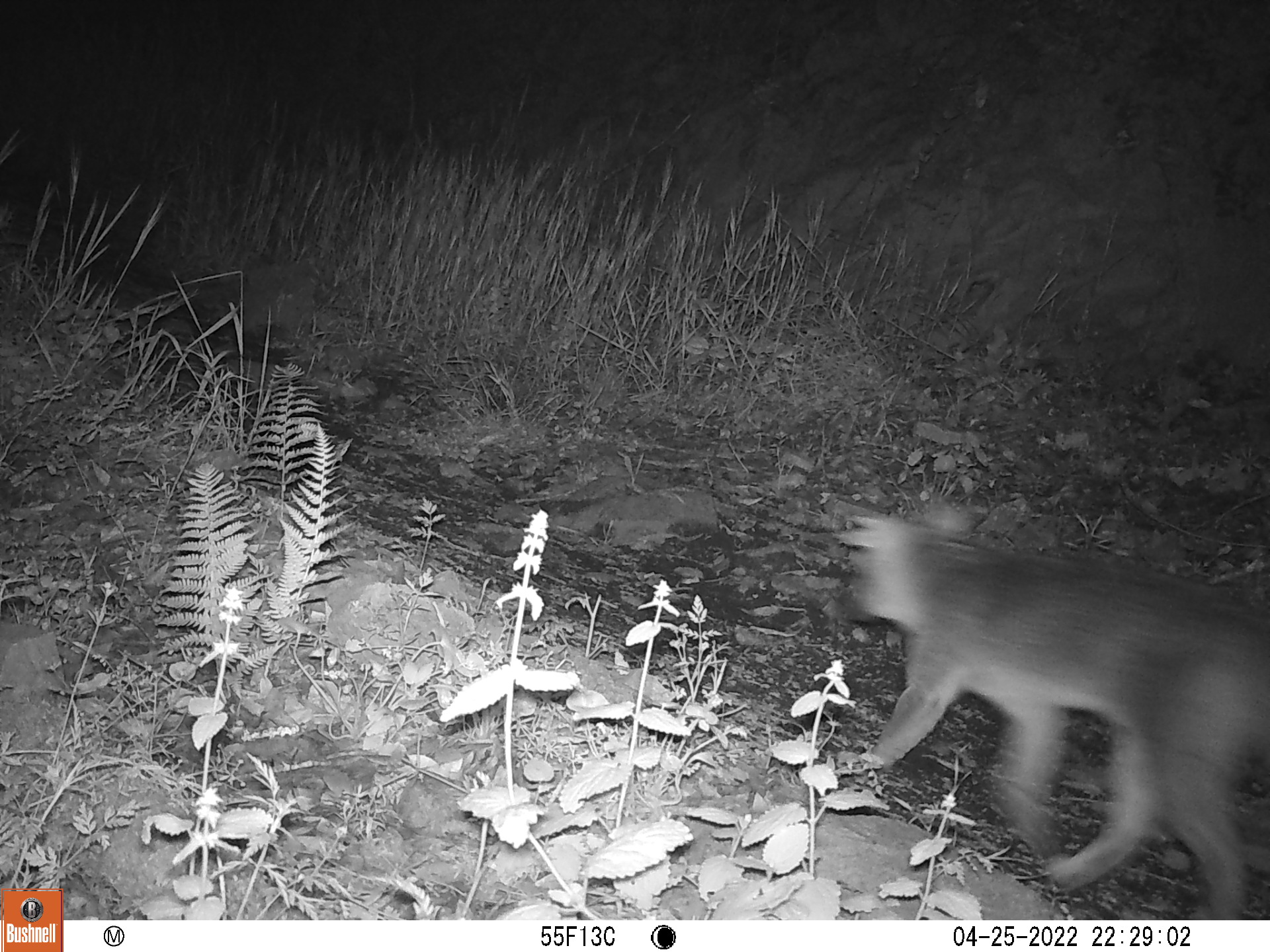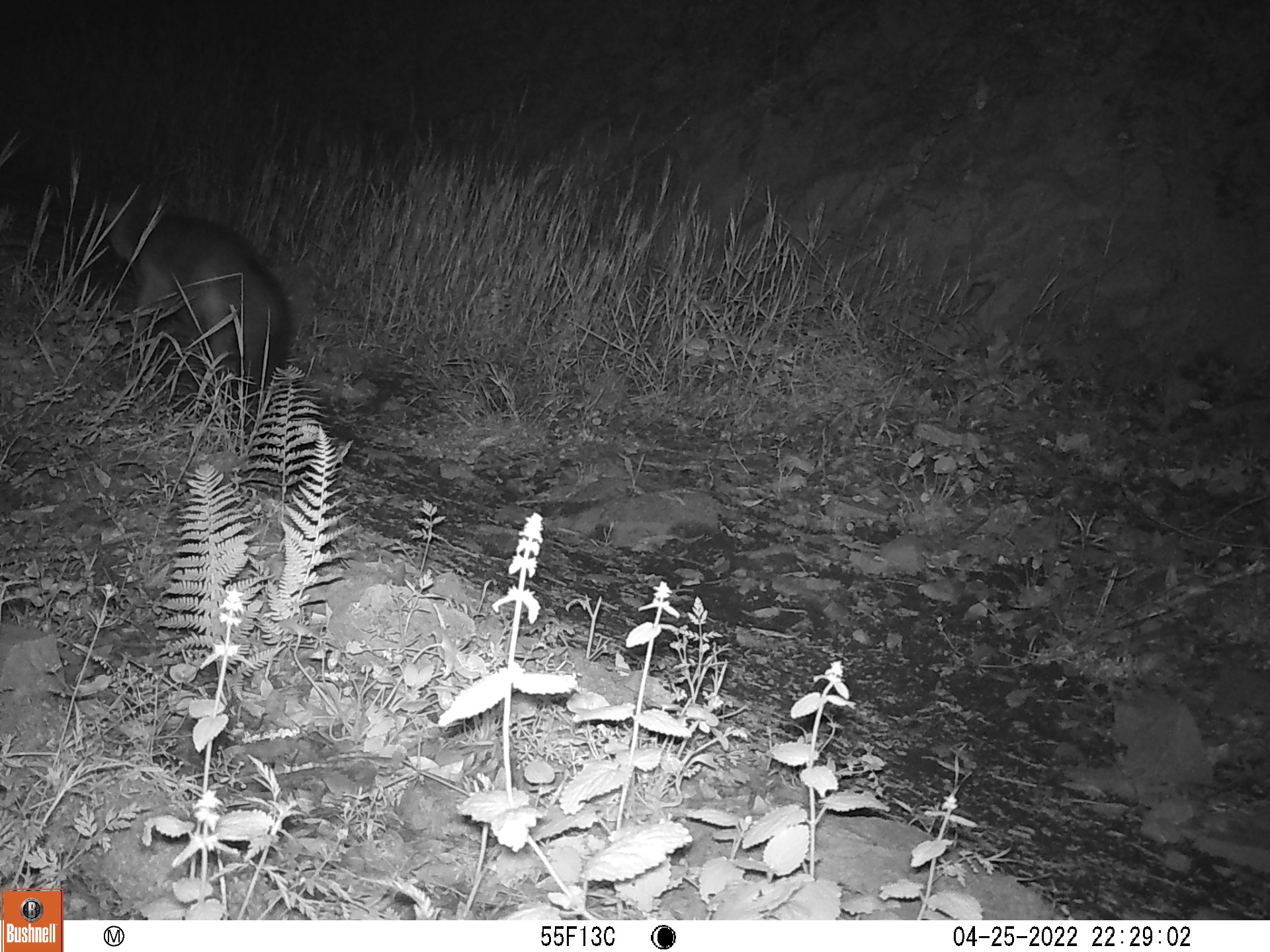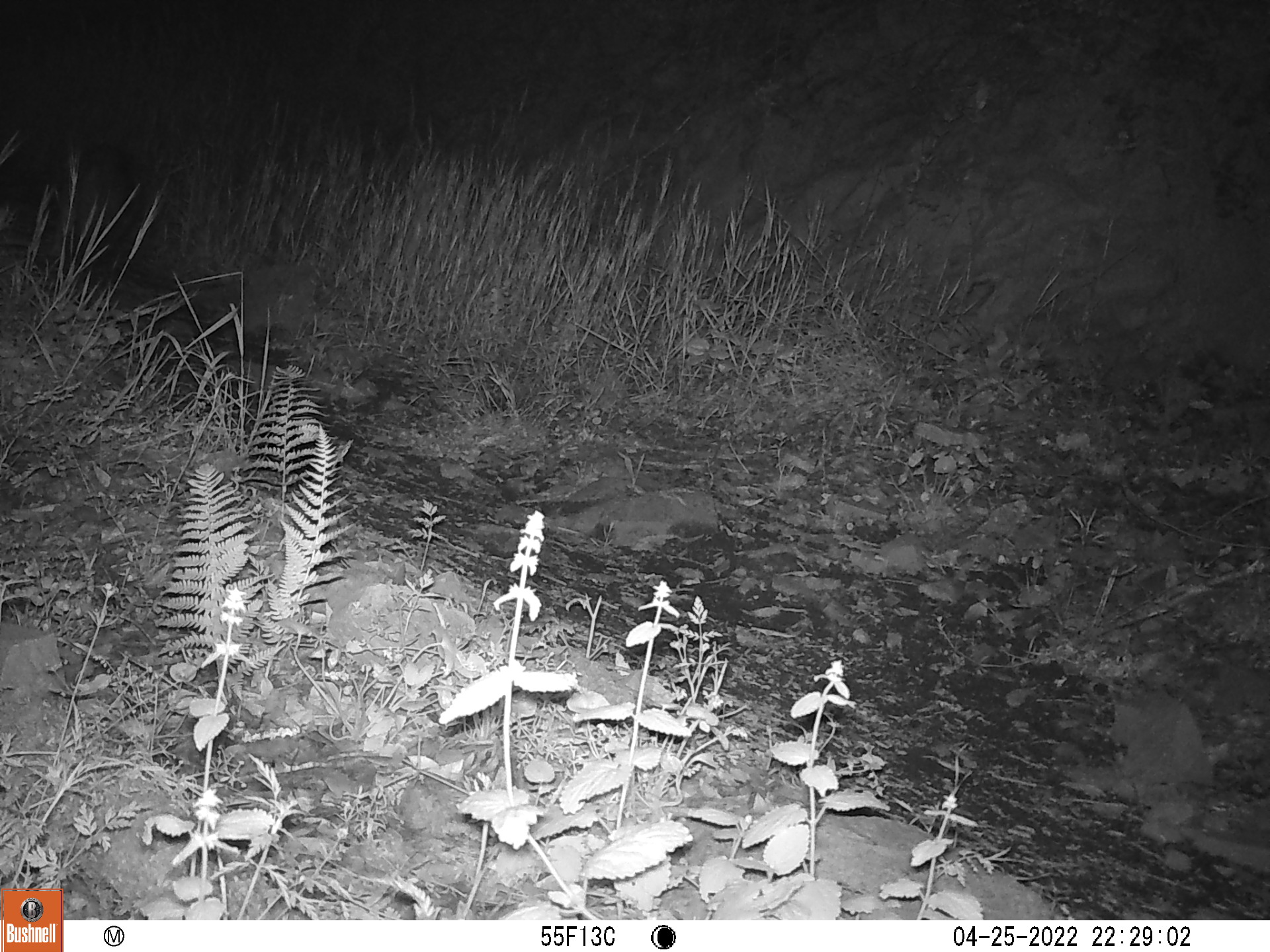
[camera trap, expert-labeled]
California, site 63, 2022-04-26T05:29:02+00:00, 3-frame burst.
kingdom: Animalia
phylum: Chordata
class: Mammalia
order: Carnivora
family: Canidae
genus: Urocyon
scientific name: Urocyon cinereoargenteus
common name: gray fox